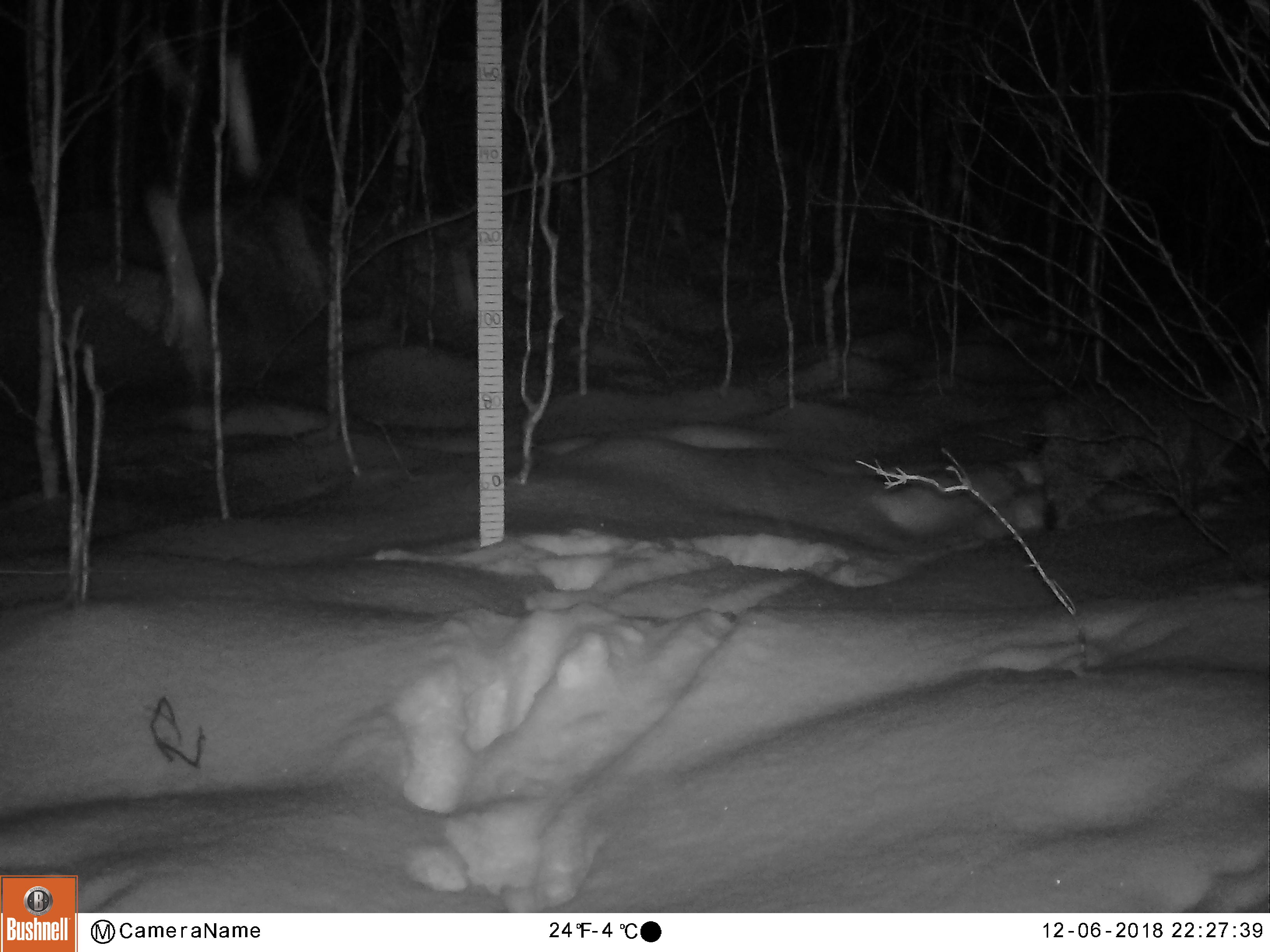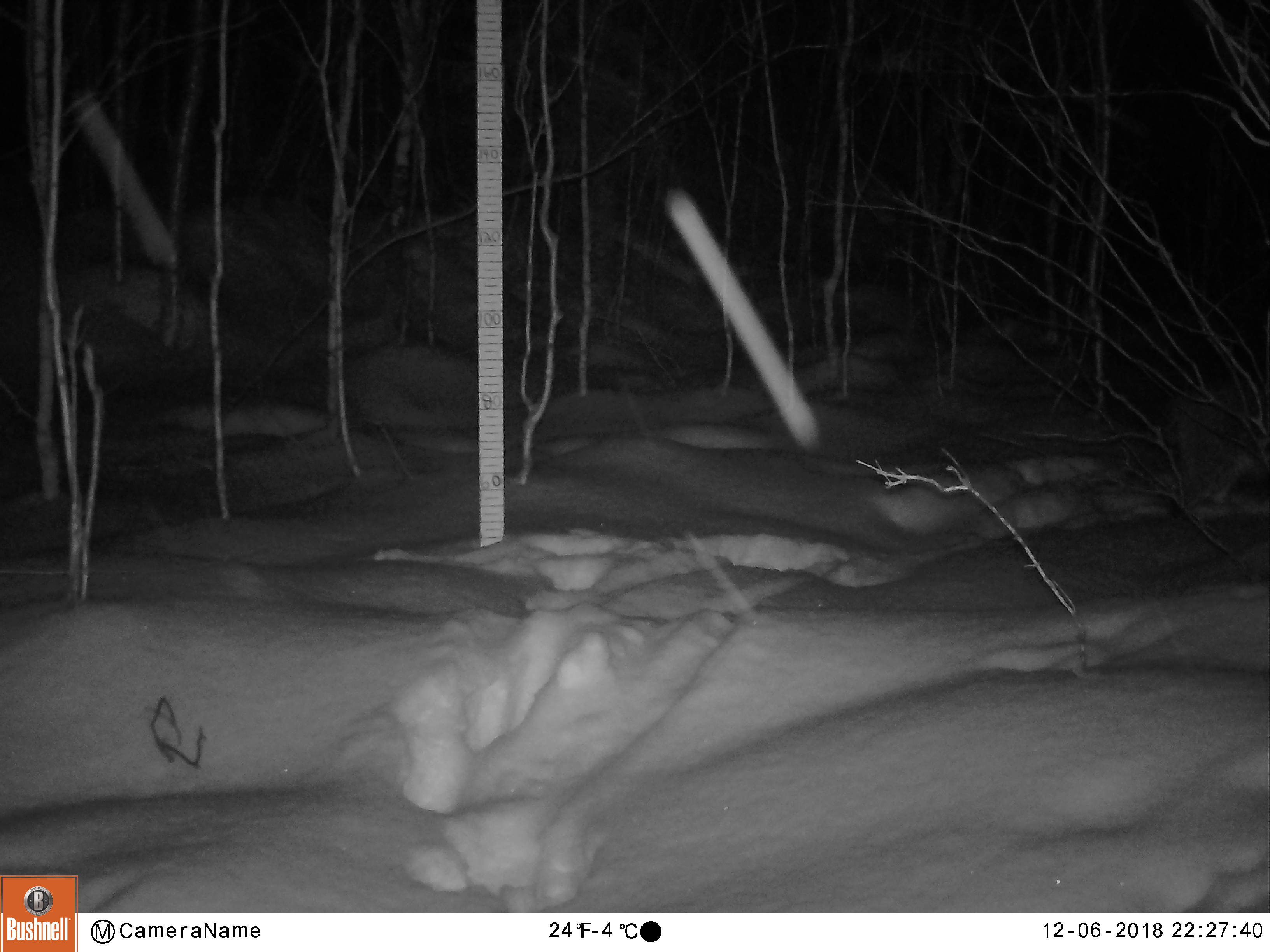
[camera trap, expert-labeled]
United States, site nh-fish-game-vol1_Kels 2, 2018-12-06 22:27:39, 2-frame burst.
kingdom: Animalia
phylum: Chordata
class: Mammalia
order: Carnivora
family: Felidae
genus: Lynx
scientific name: Lynx rufus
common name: bobcat